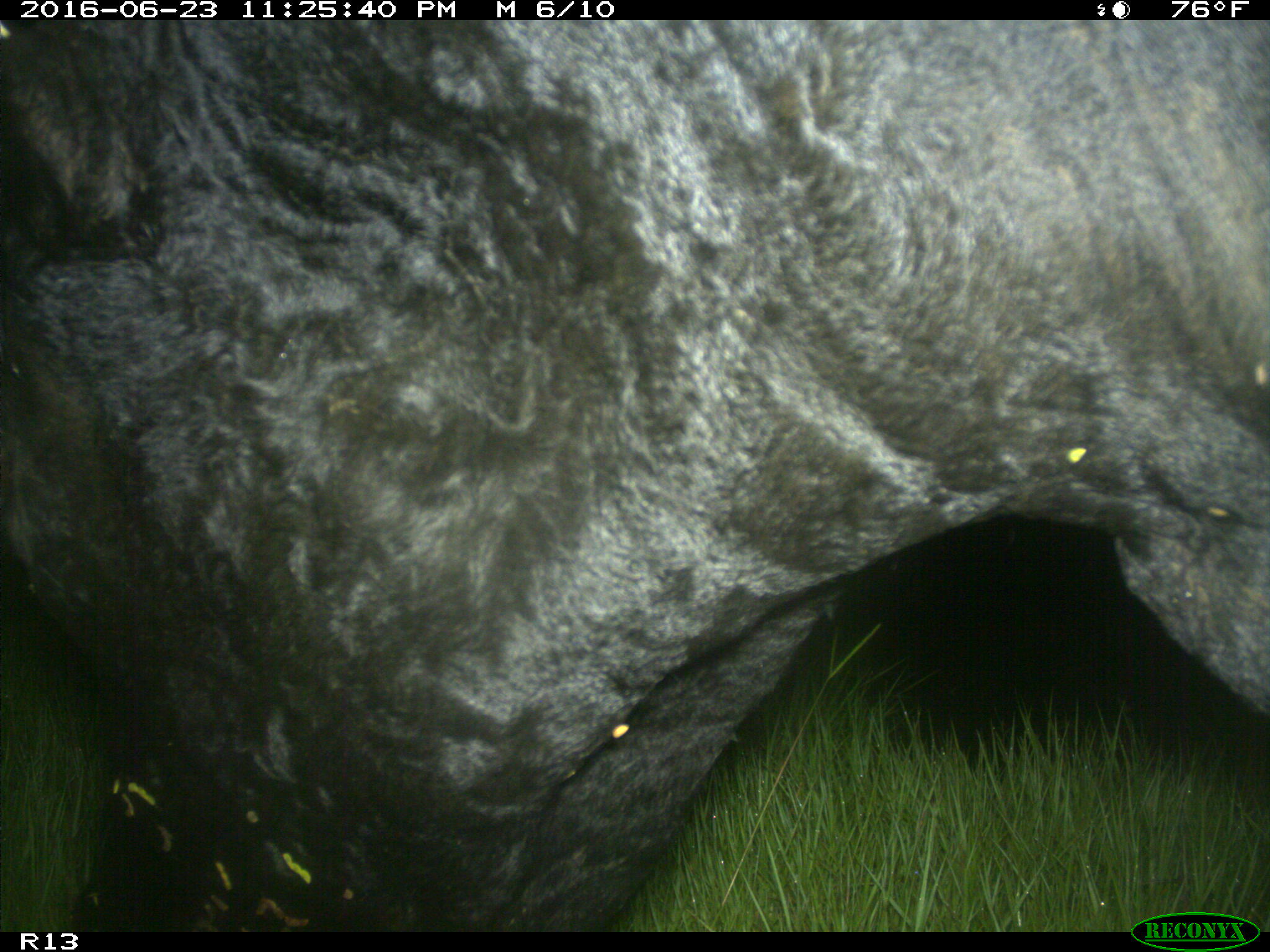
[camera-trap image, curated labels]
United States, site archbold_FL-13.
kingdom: Animalia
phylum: Chordata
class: Mammalia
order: Artiodactyla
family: Bovidae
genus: Bos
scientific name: Bos taurus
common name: domestic cow